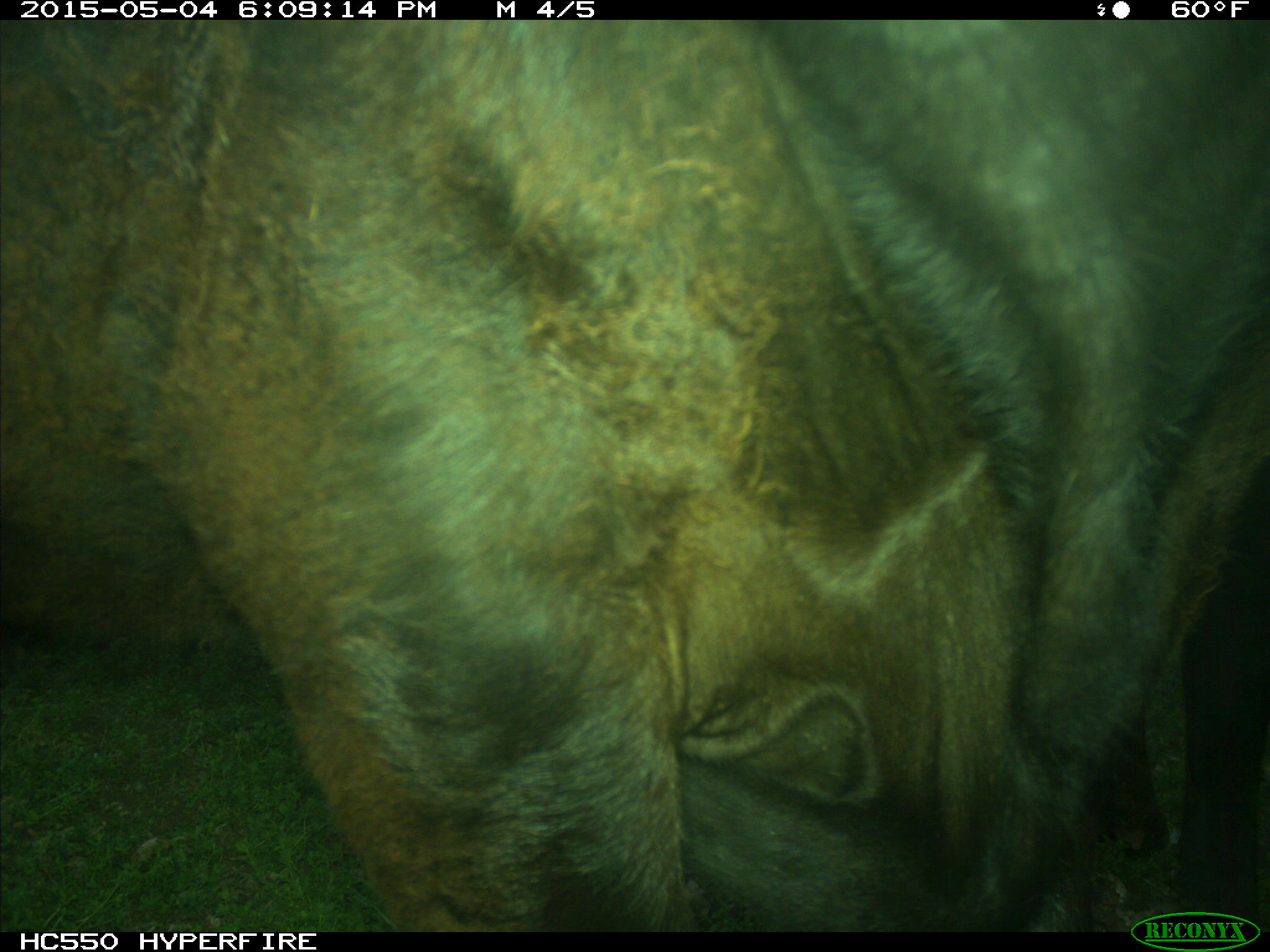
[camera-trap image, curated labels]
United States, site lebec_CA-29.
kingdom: Animalia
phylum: Chordata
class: Mammalia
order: Artiodactyla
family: Bovidae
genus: Bos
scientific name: Bos taurus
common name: domestic cow